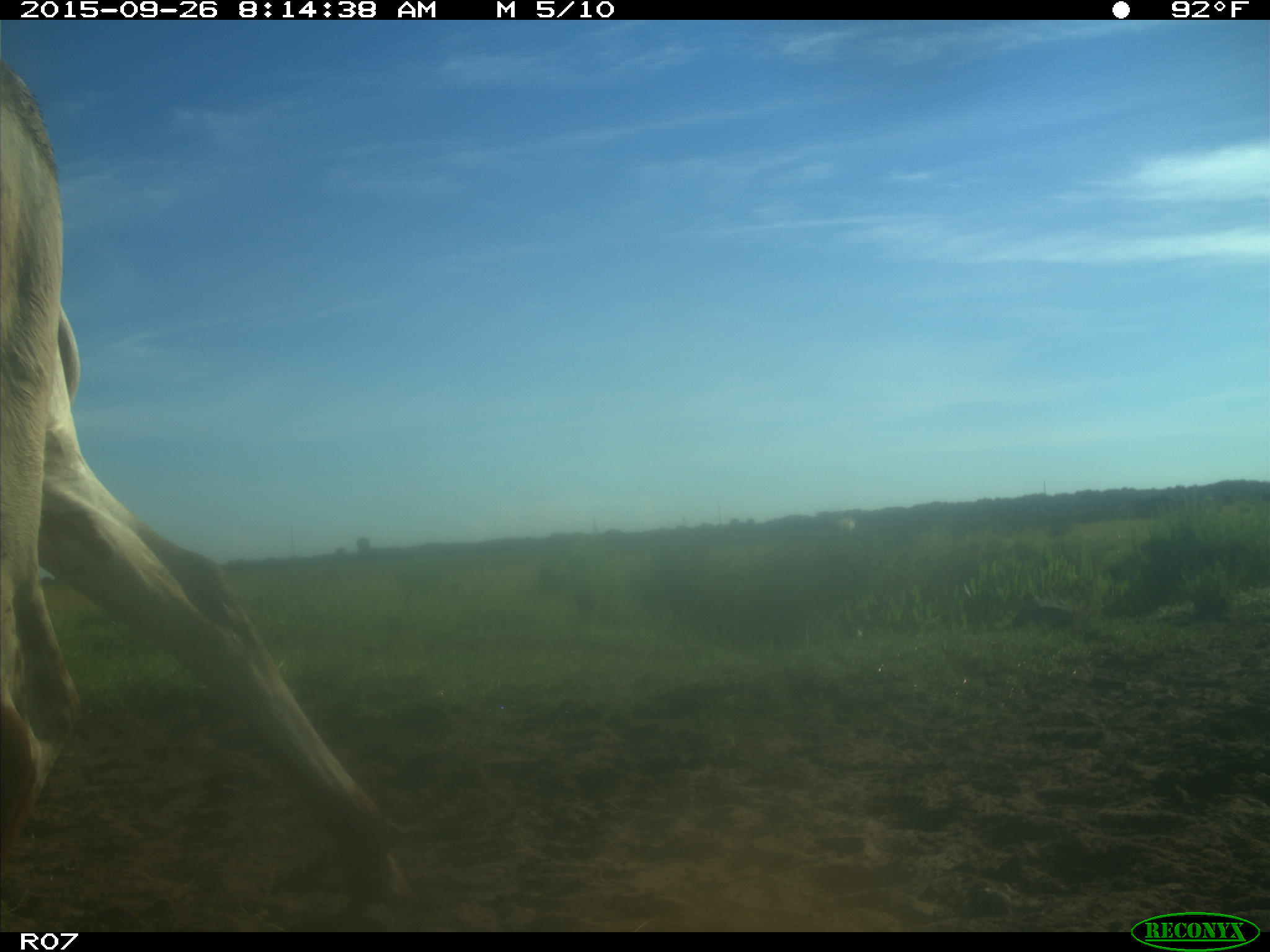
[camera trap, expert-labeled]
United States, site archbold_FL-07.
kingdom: Animalia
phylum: Chordata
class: Mammalia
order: Artiodactyla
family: Bovidae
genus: Bos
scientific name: Bos taurus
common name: domestic cow